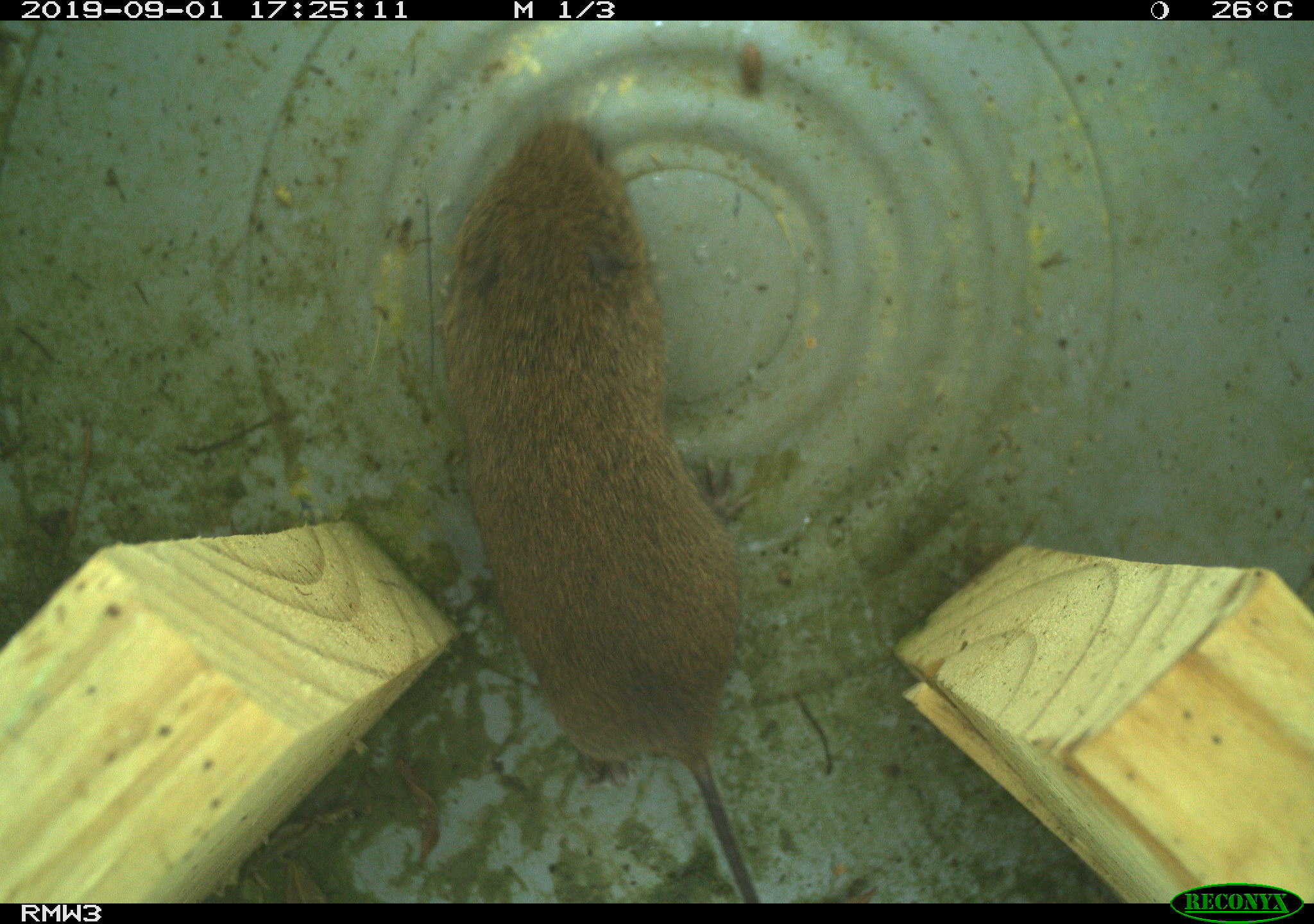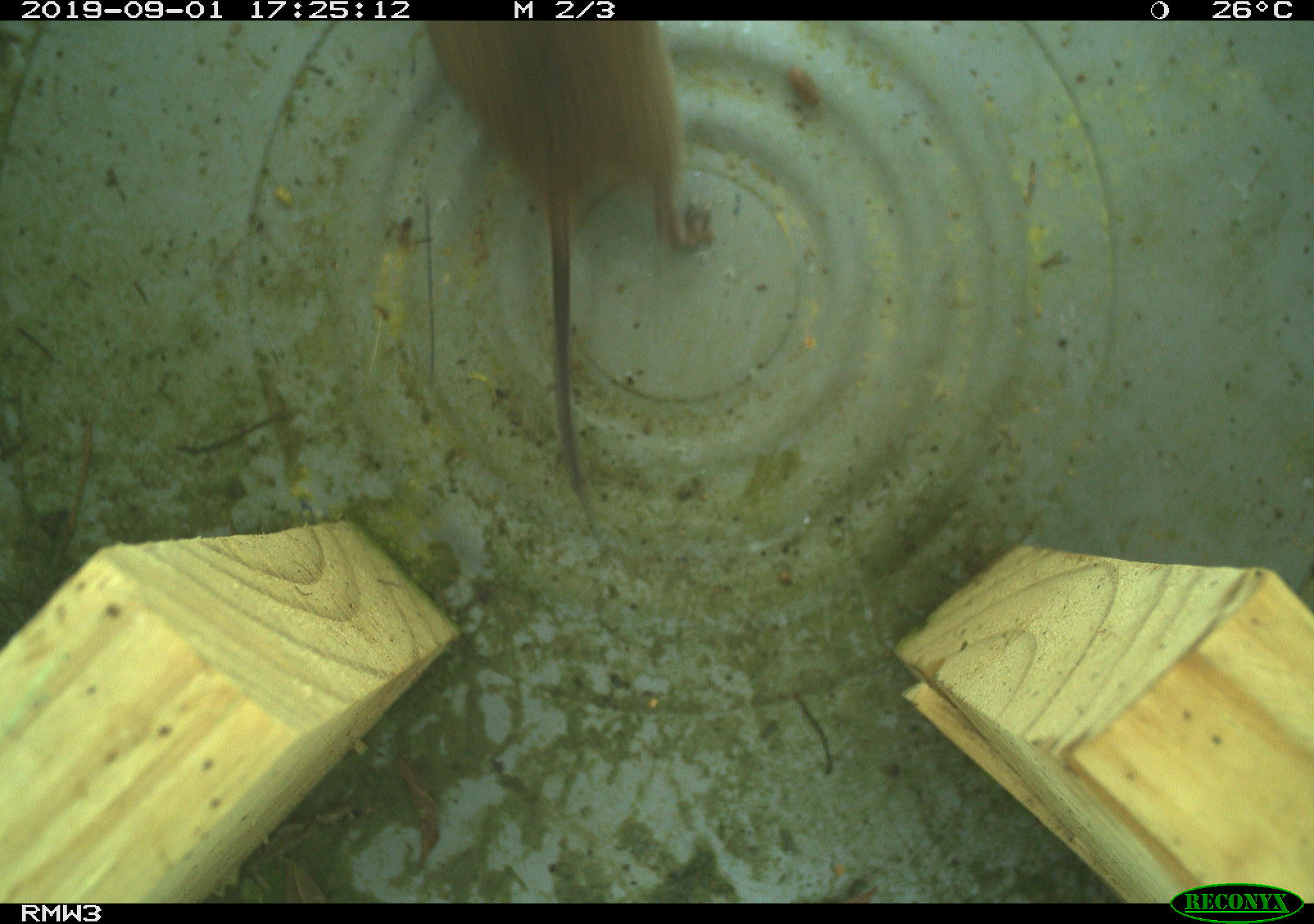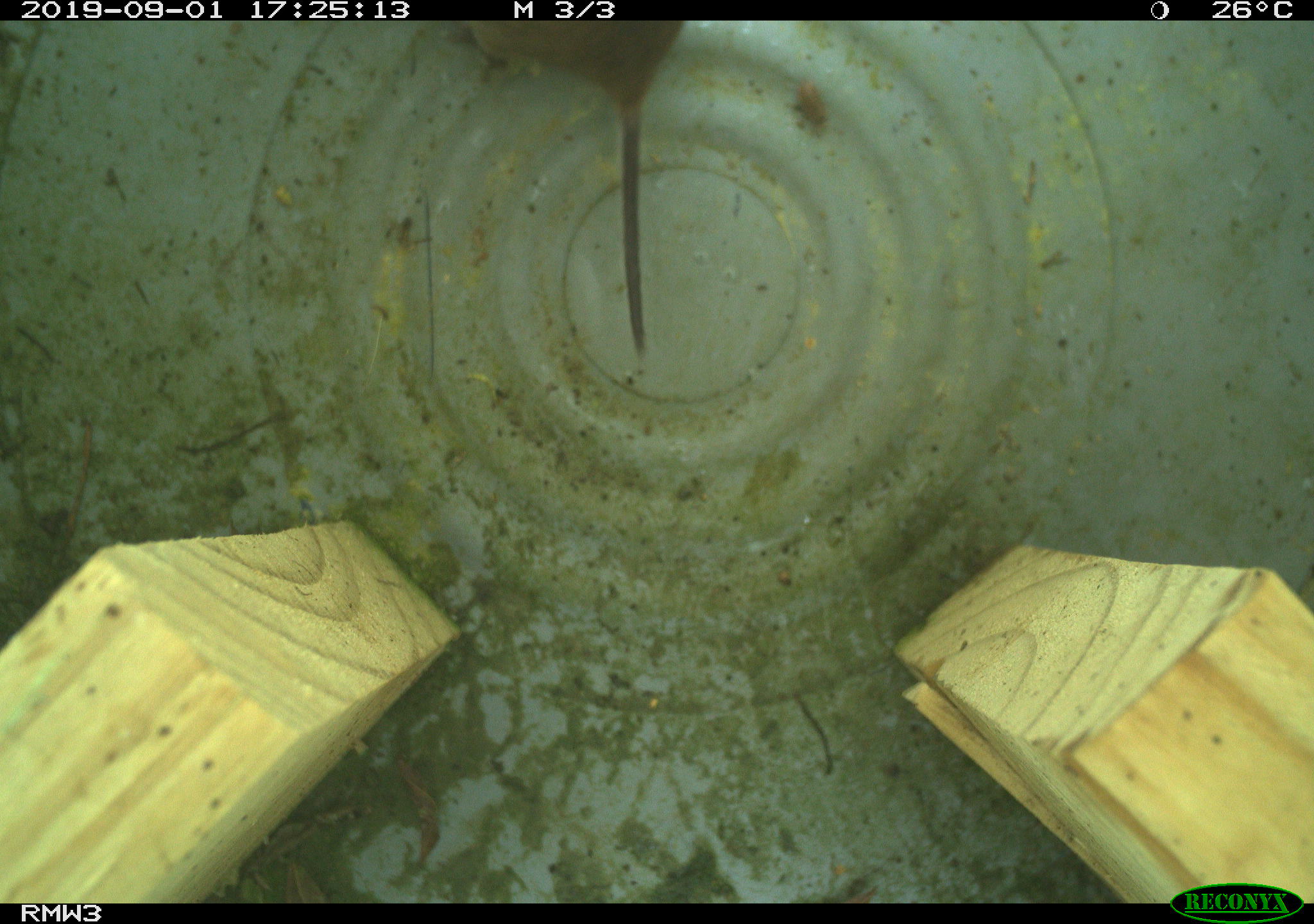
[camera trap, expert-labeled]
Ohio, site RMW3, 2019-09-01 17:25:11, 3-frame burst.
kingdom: Animalia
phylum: Chordata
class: Mammalia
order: Rodentia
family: Cricetidae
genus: Microtus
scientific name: Microtus pennsylvanicus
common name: meadow vole